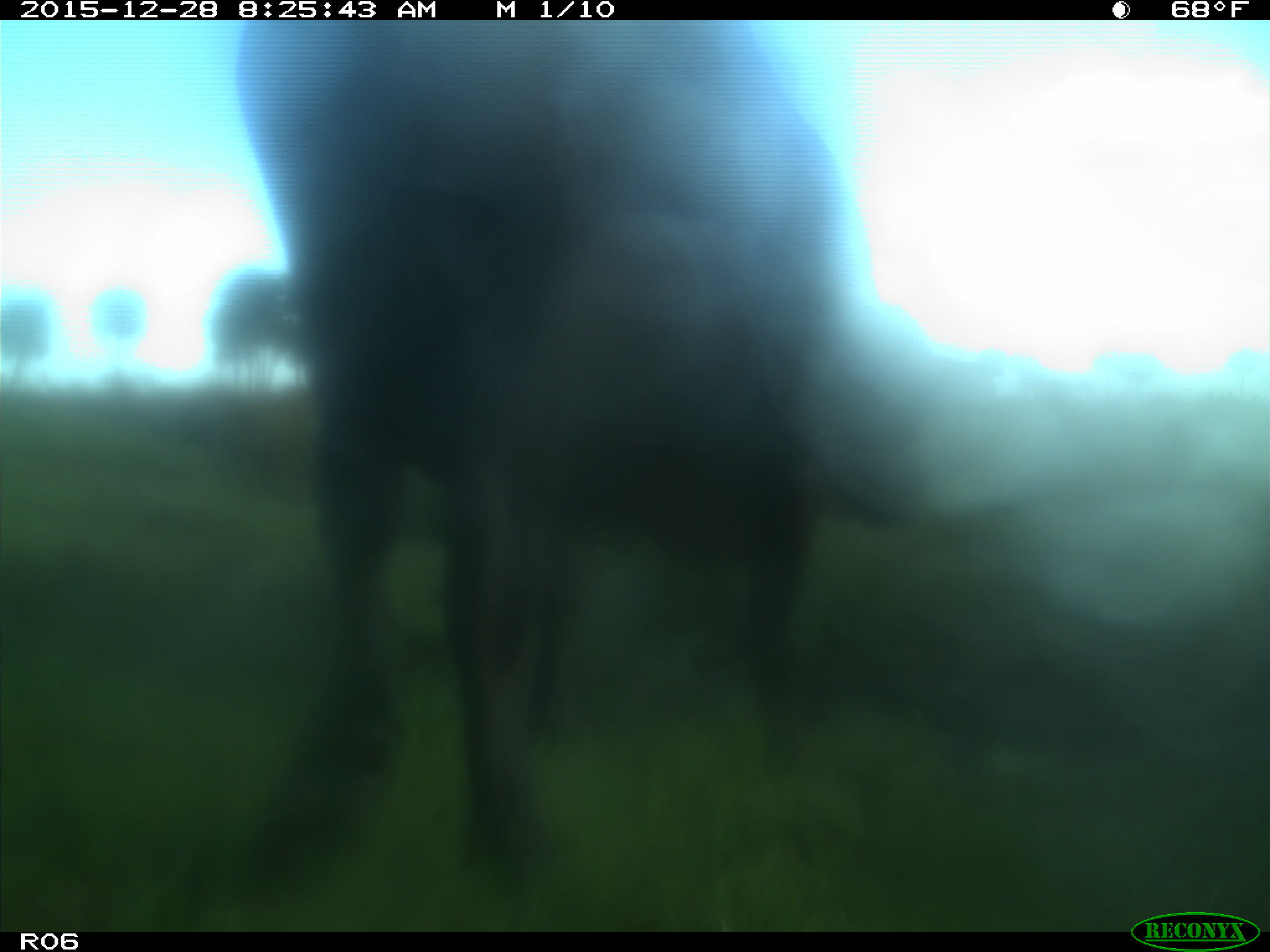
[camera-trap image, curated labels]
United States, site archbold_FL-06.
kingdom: Animalia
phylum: Chordata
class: Mammalia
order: Artiodactyla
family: Bovidae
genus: Bos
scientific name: Bos taurus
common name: domestic cow